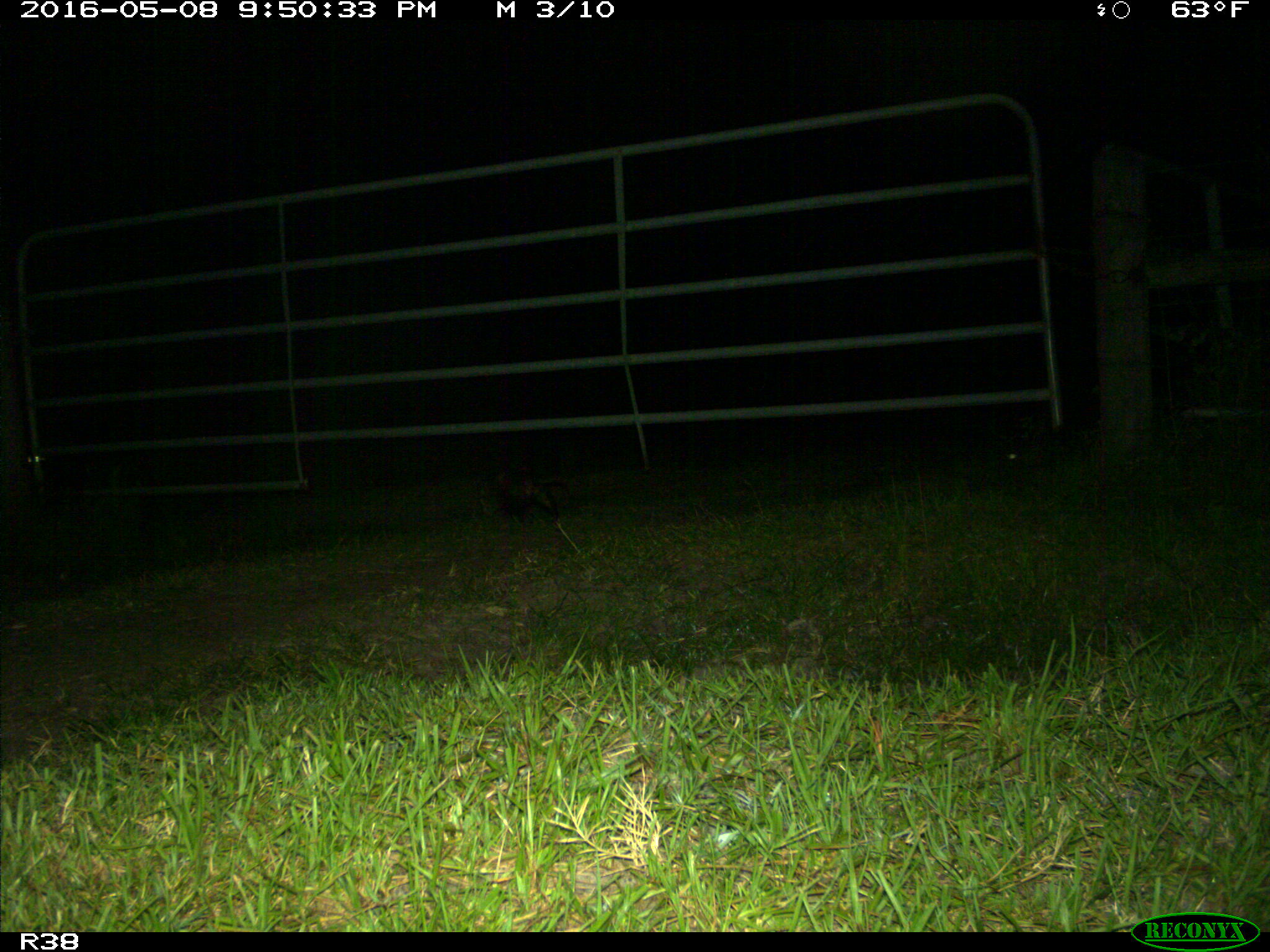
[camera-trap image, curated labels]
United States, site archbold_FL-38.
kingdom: Animalia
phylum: Chordata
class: Mammalia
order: Didelphimorphia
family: Didelphidae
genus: Didelphis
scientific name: Didelphis virginiana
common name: virginia opossum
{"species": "Didelphis virginiana (virginia opossum)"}